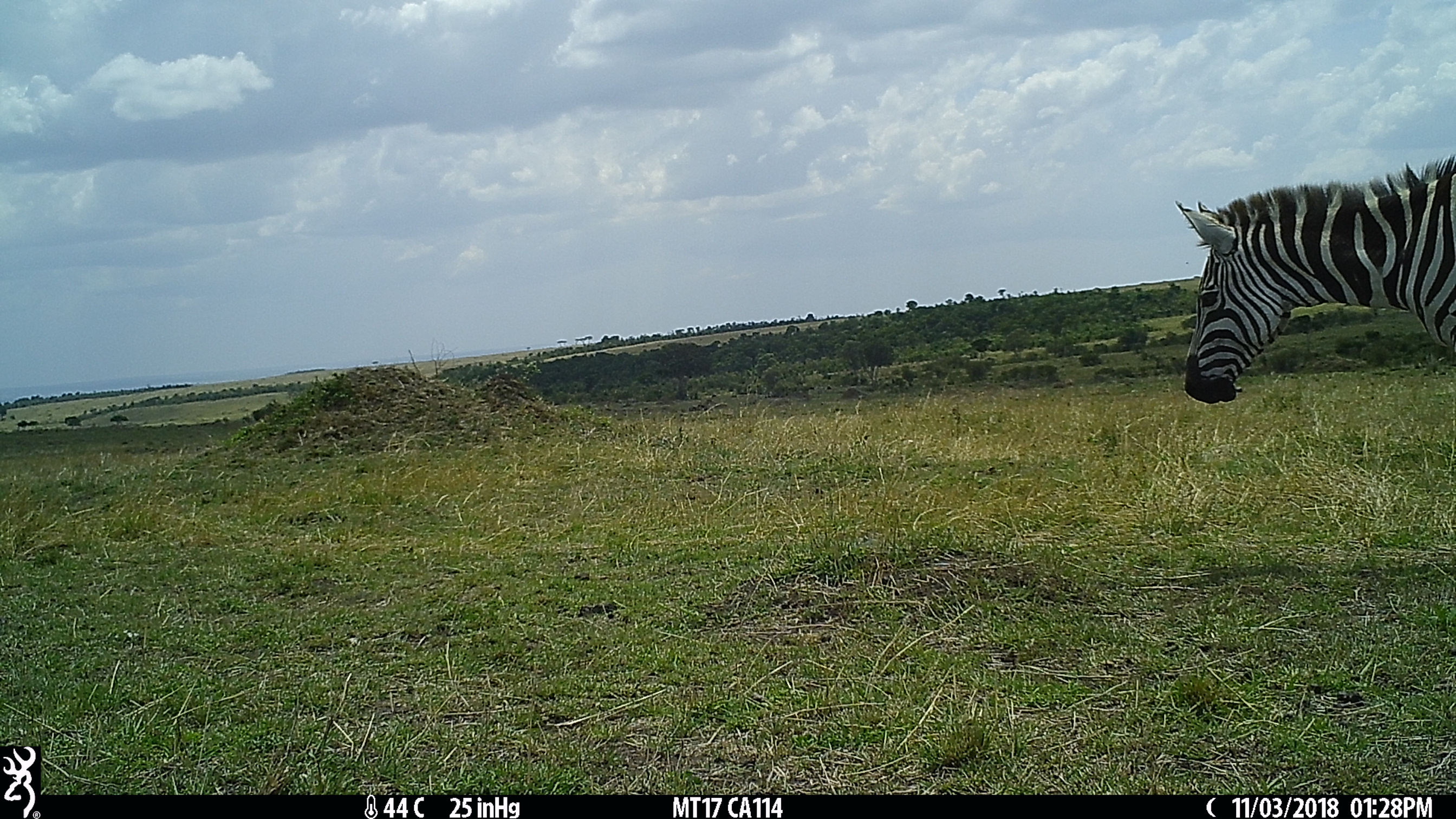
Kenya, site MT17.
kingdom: Animalia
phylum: Chordata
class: Mammalia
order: Perissodactyla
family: Equidae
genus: Equus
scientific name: Equus quagga burchellii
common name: burchell's zebra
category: zebra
Zebra (burchell's zebra) (Equus quagga burchellii).